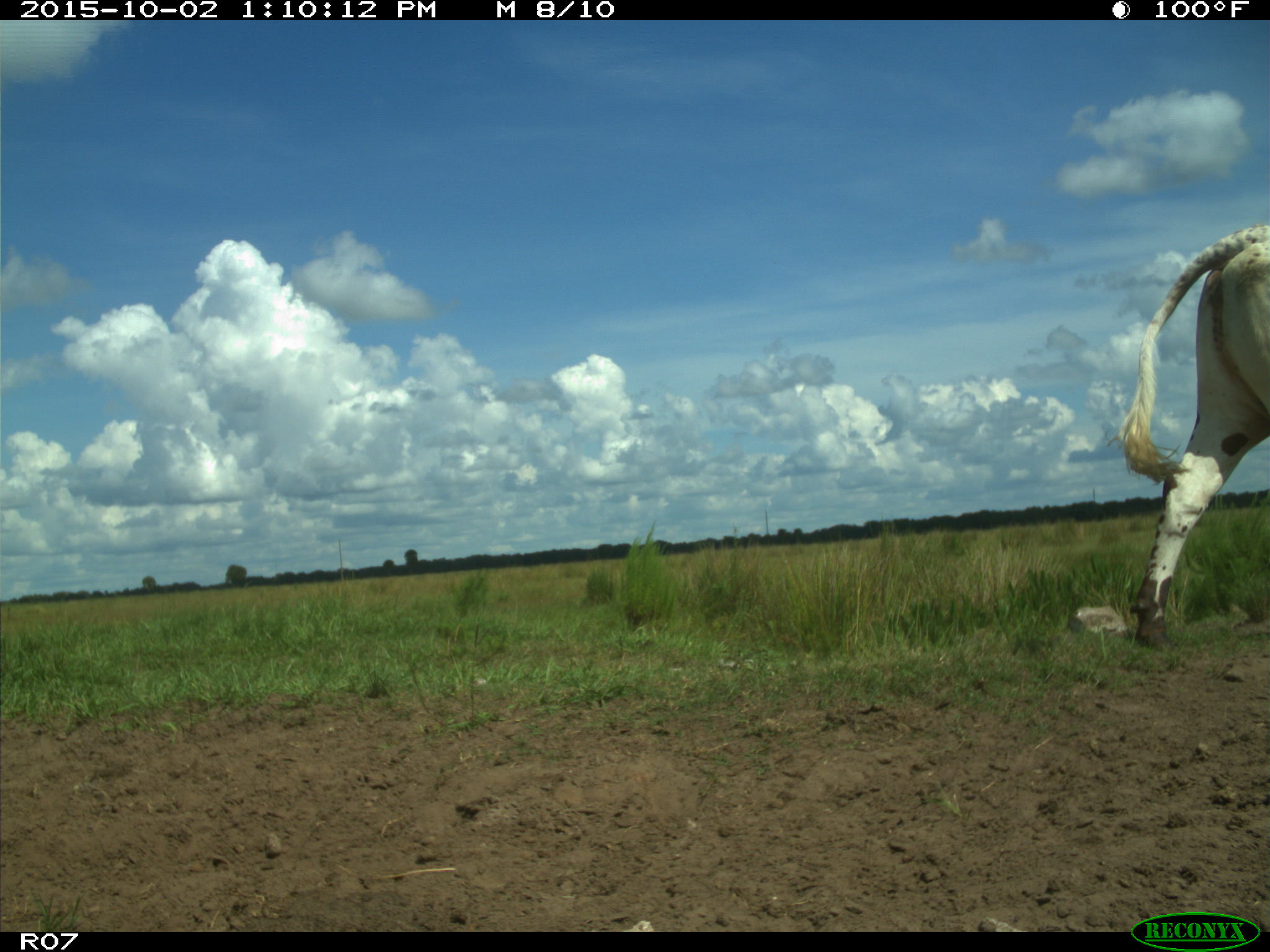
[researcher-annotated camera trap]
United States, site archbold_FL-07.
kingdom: Animalia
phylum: Chordata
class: Mammalia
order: Artiodactyla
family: Bovidae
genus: Bos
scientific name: Bos taurus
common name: domestic cow